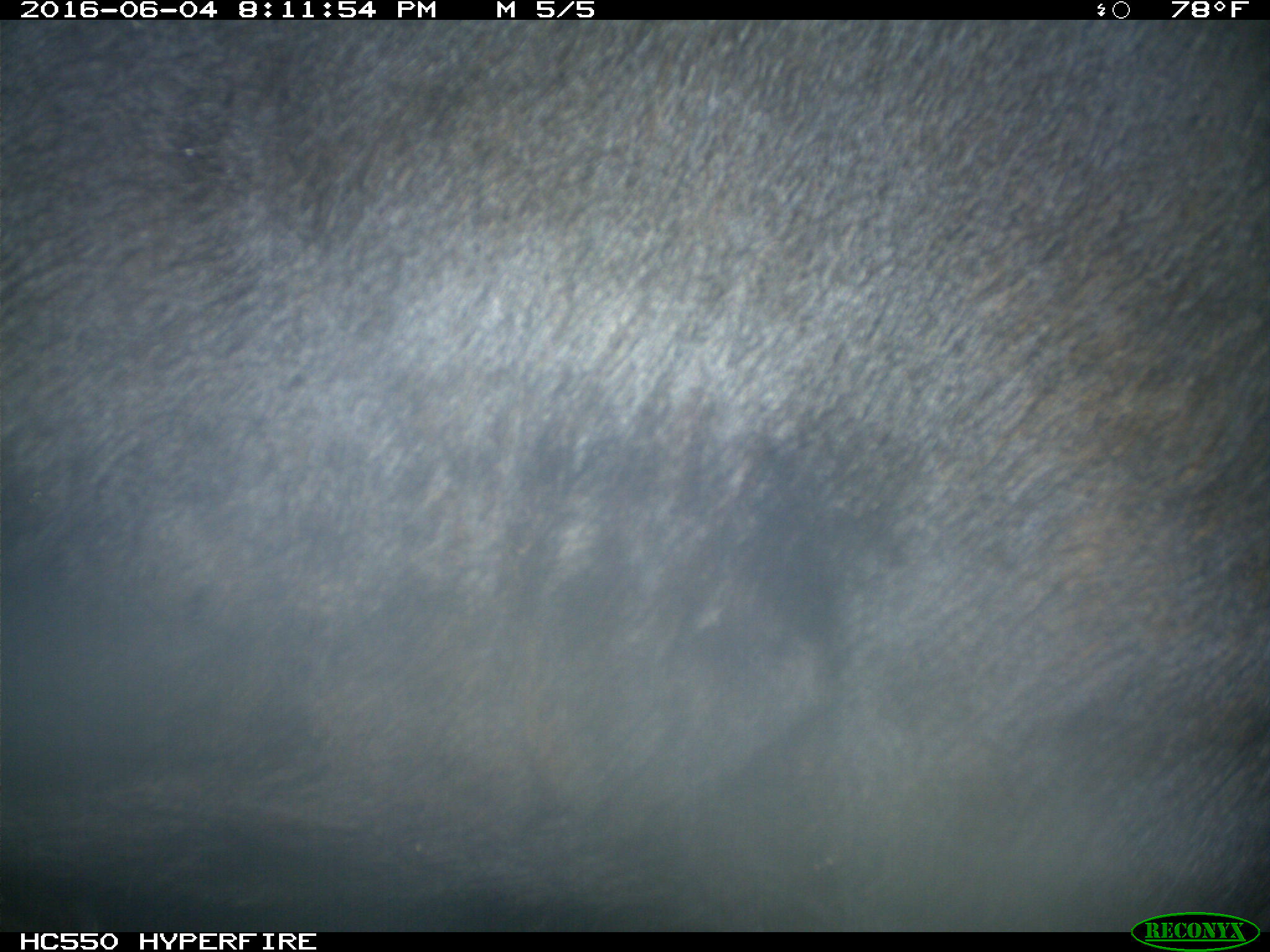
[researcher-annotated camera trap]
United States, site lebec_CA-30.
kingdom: Animalia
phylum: Chordata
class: Mammalia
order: Artiodactyla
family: Bovidae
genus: Bos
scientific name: Bos taurus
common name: domestic cow